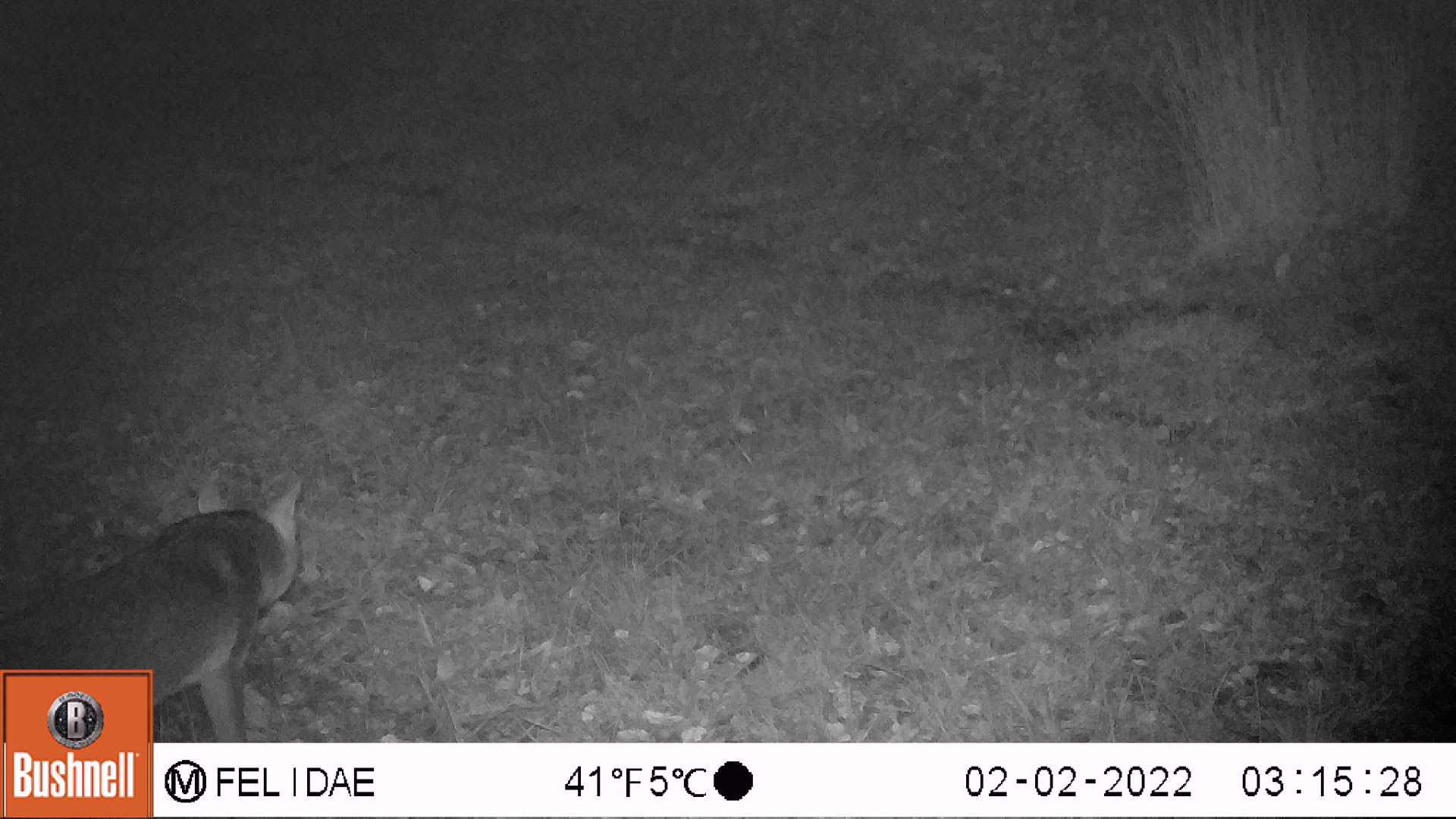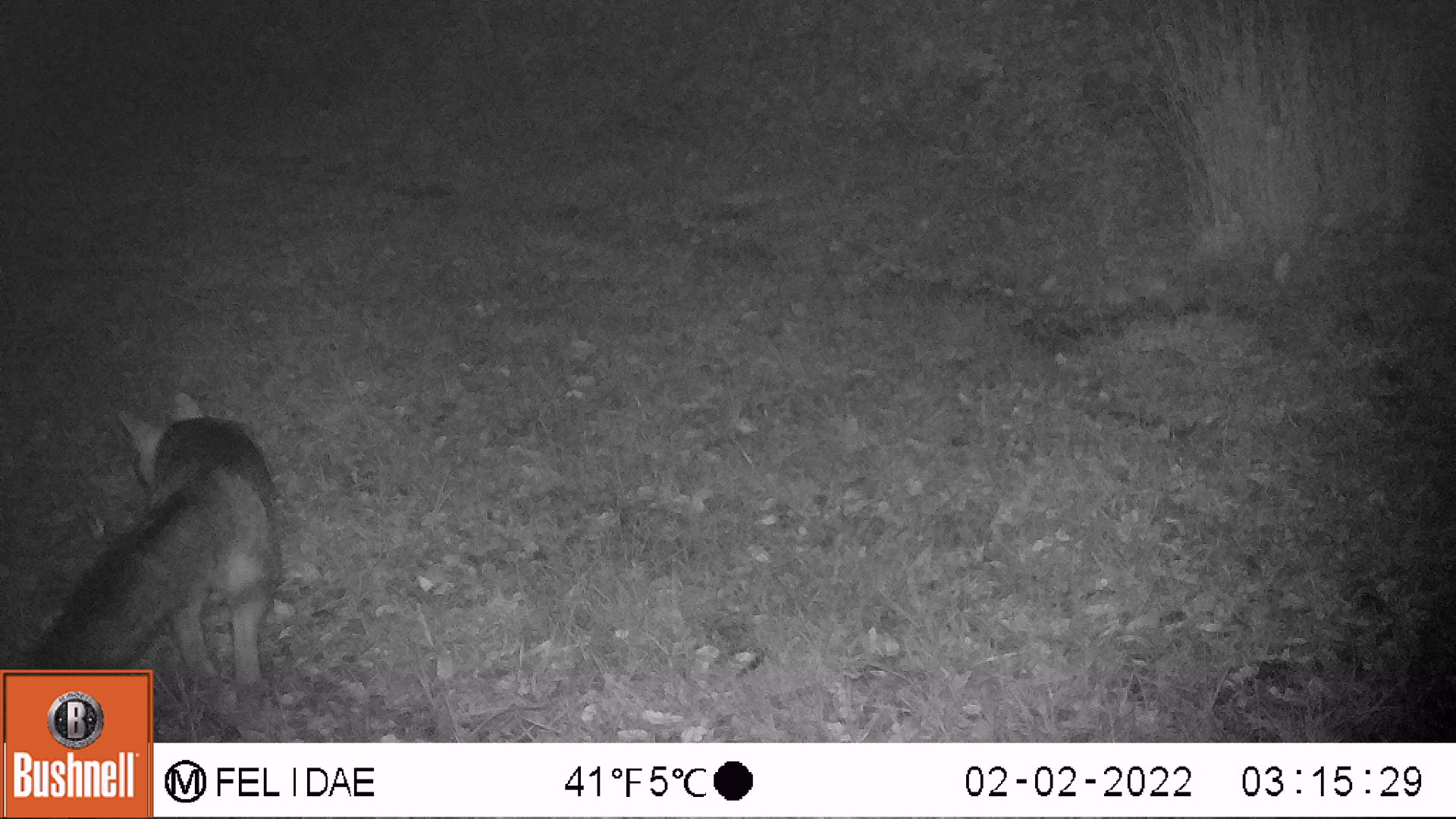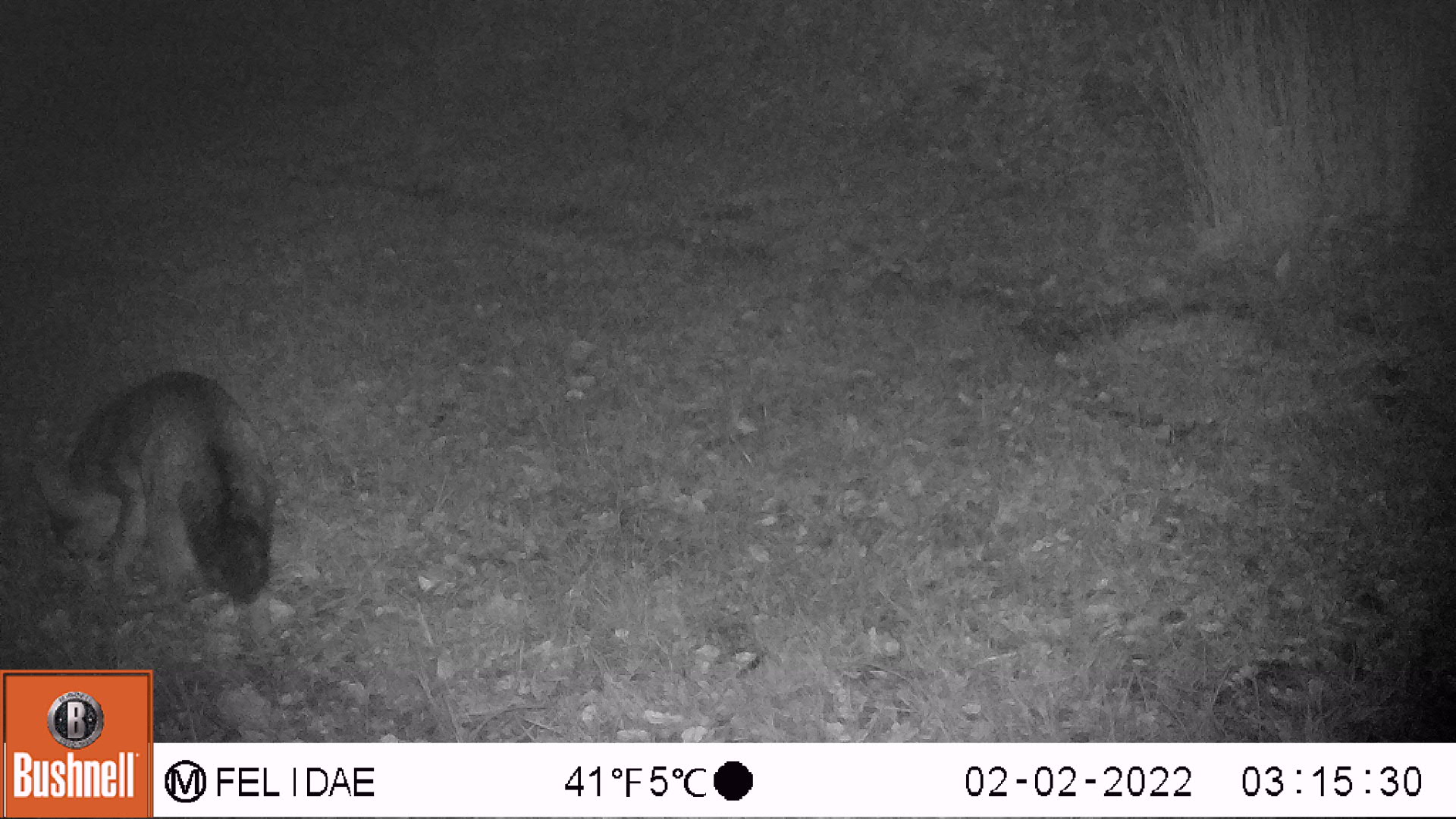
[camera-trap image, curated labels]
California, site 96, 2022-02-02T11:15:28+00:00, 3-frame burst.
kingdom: Animalia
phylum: Chordata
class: Mammalia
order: Carnivora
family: Canidae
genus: Urocyon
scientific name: Urocyon cinereoargenteus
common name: gray fox